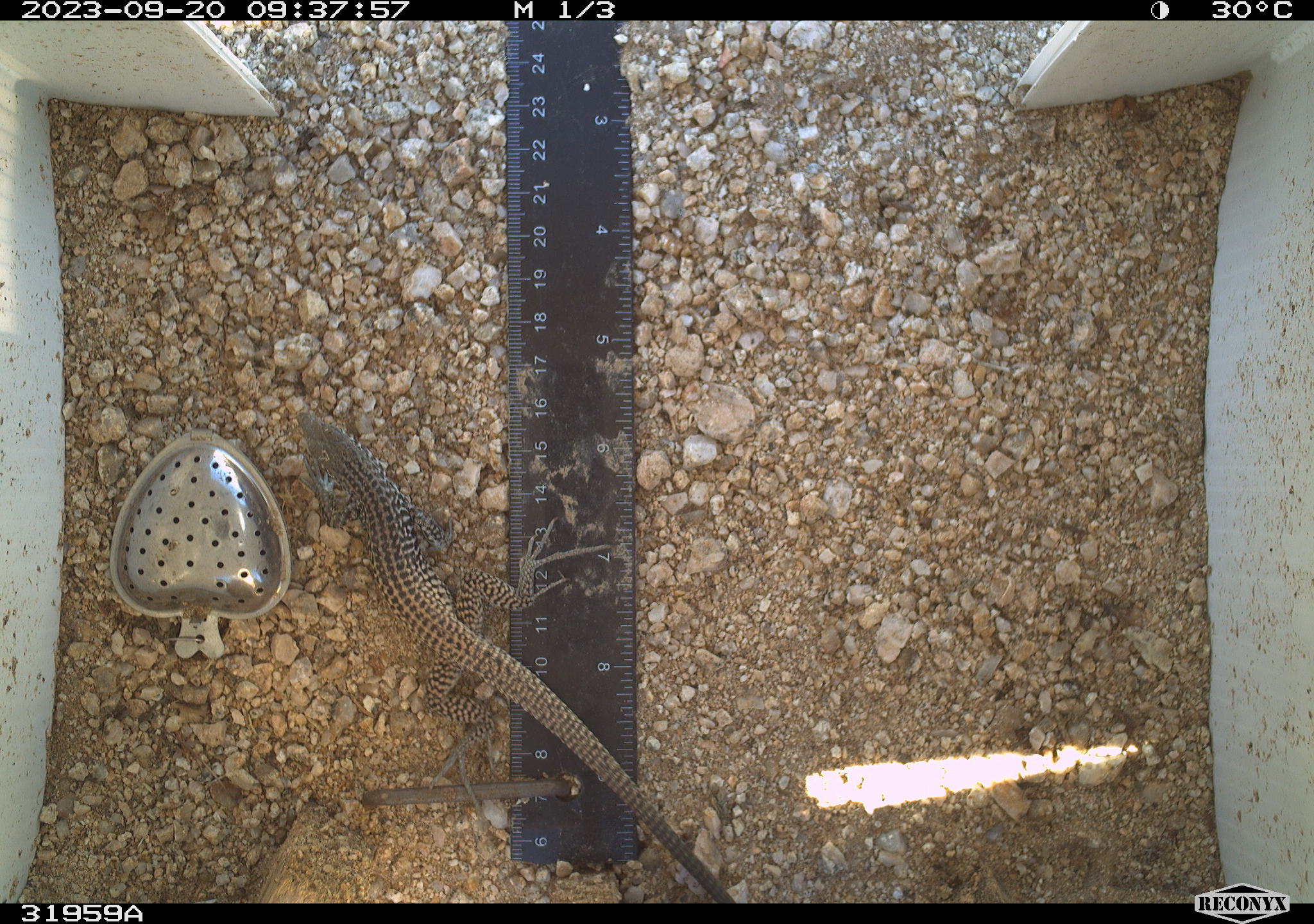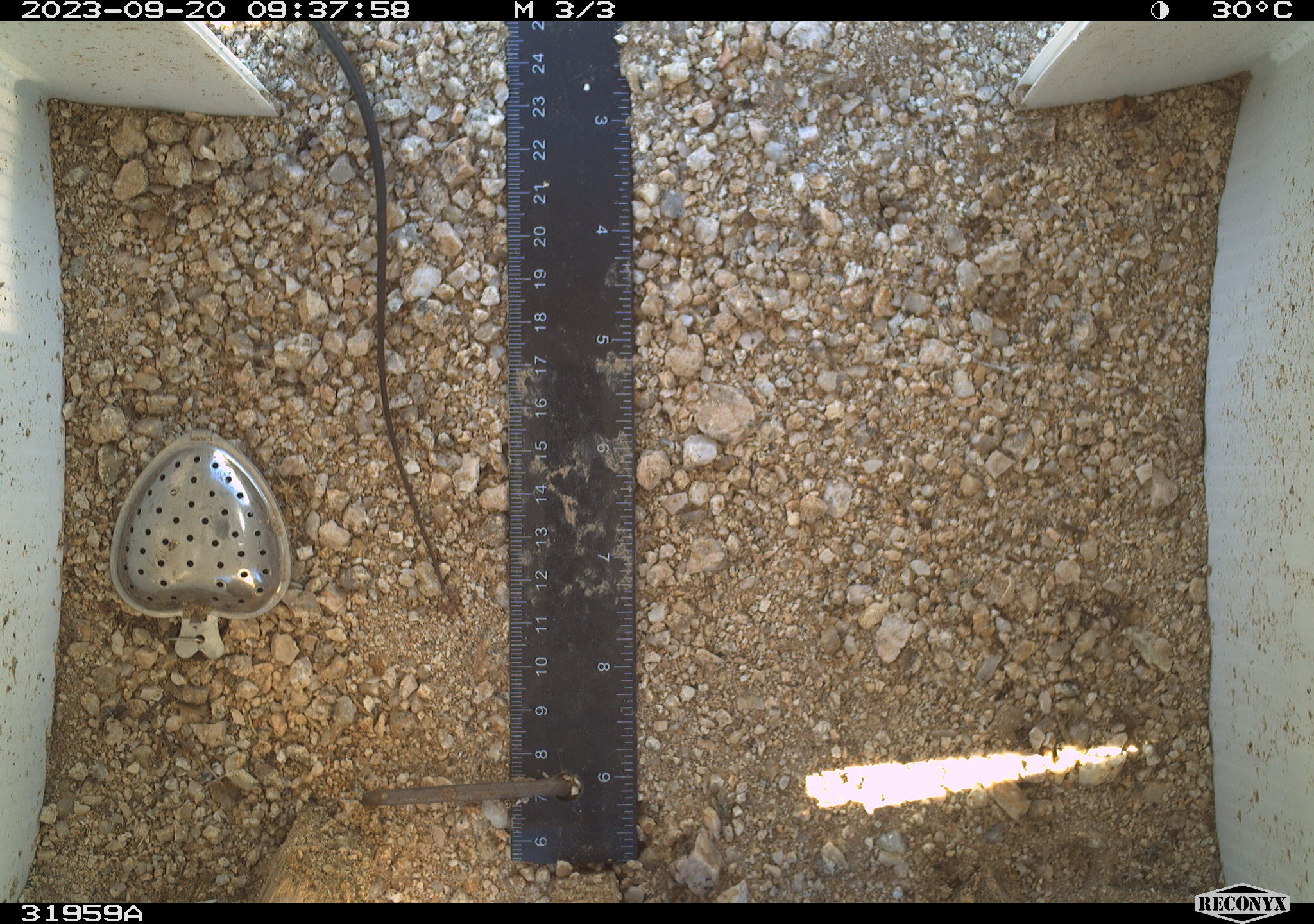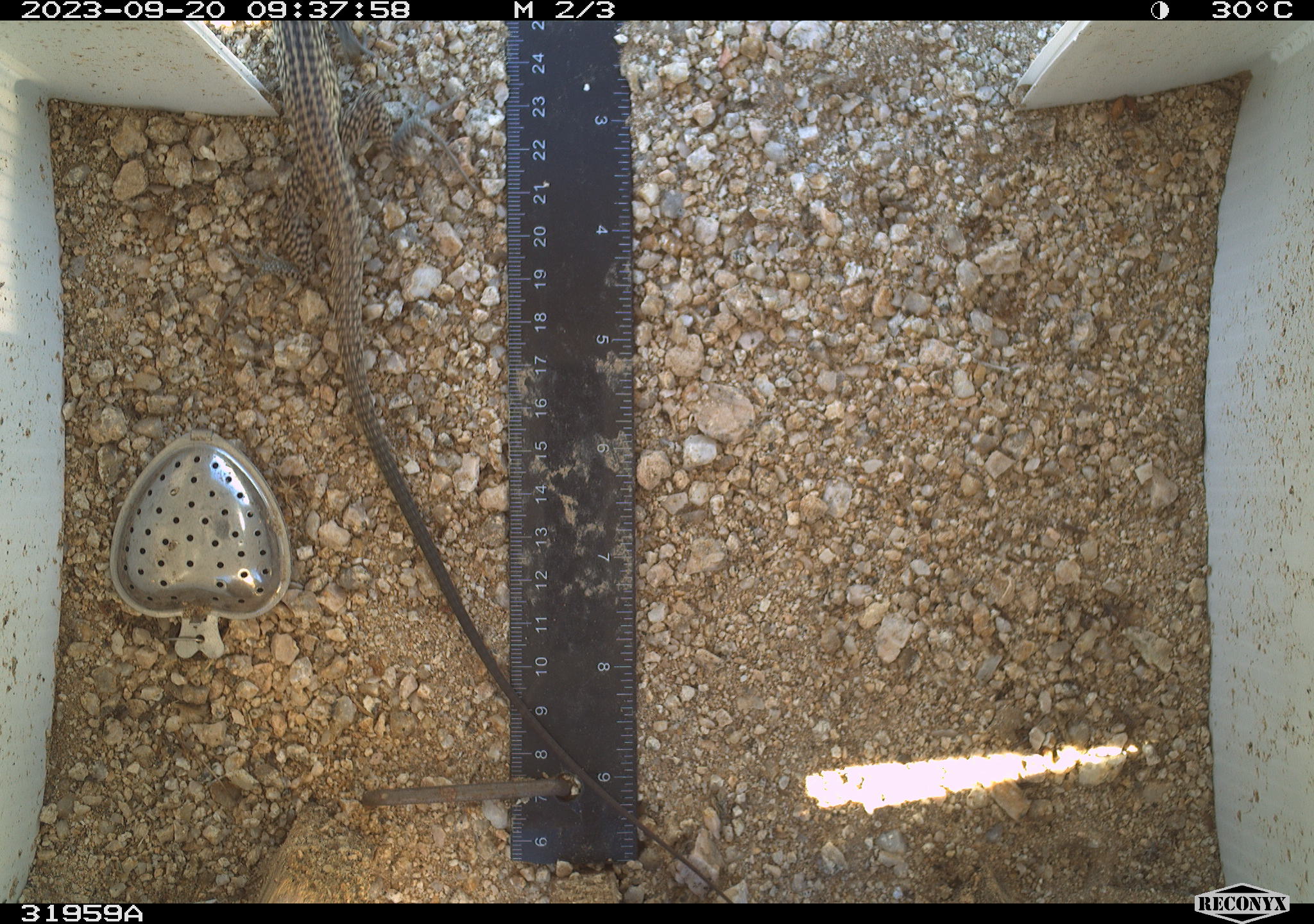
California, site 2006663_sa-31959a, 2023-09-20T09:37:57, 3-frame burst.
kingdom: Animalia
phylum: Chordata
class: Reptilia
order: Squamata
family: Teiidae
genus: Aspidoscelis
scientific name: Aspidoscelis tigris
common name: western whiptail